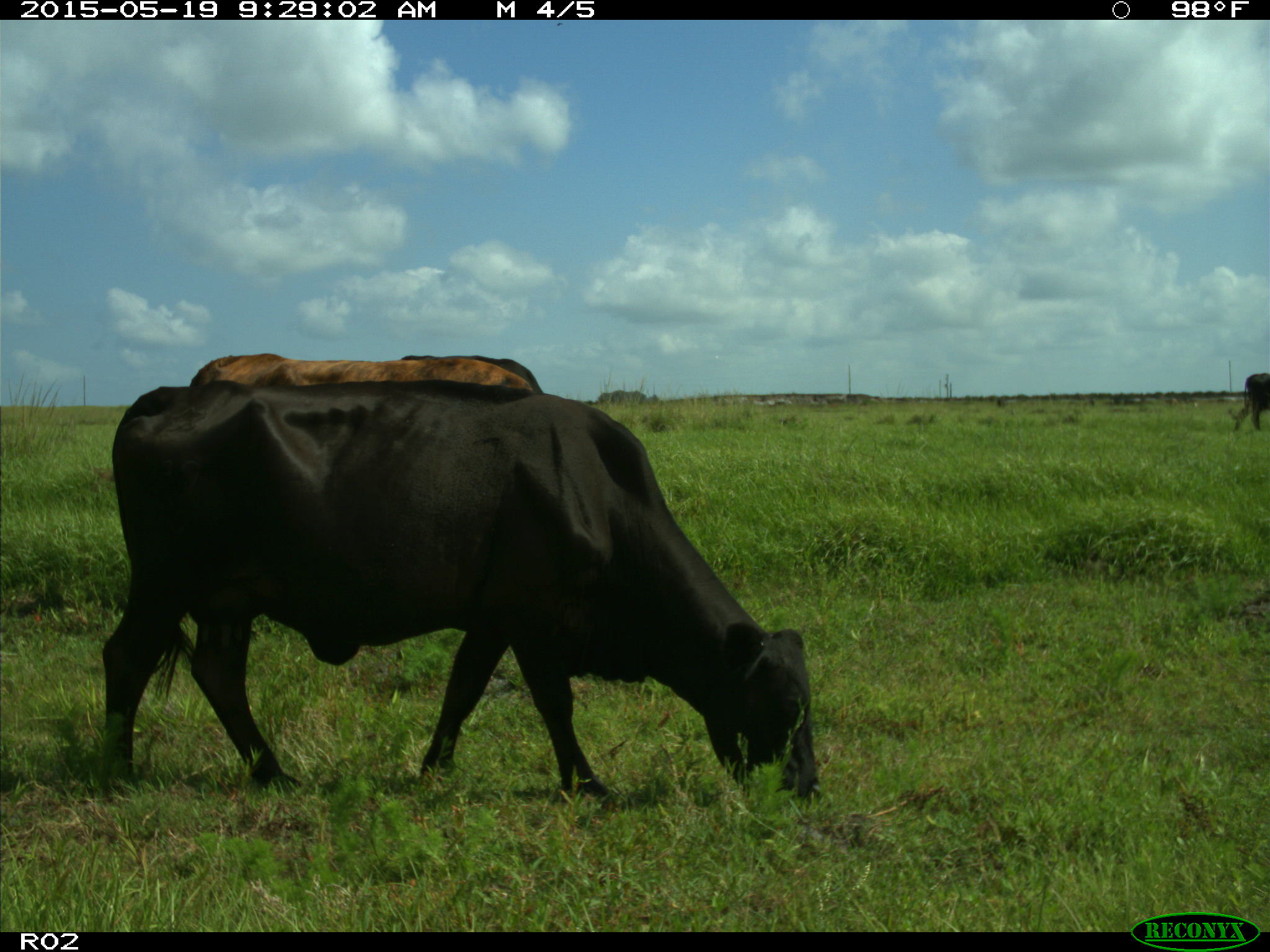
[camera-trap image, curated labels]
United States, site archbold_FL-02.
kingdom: Animalia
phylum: Chordata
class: Mammalia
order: Artiodactyla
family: Bovidae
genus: Bos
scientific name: Bos taurus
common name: domestic cow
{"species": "Bos taurus (domestic cow)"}